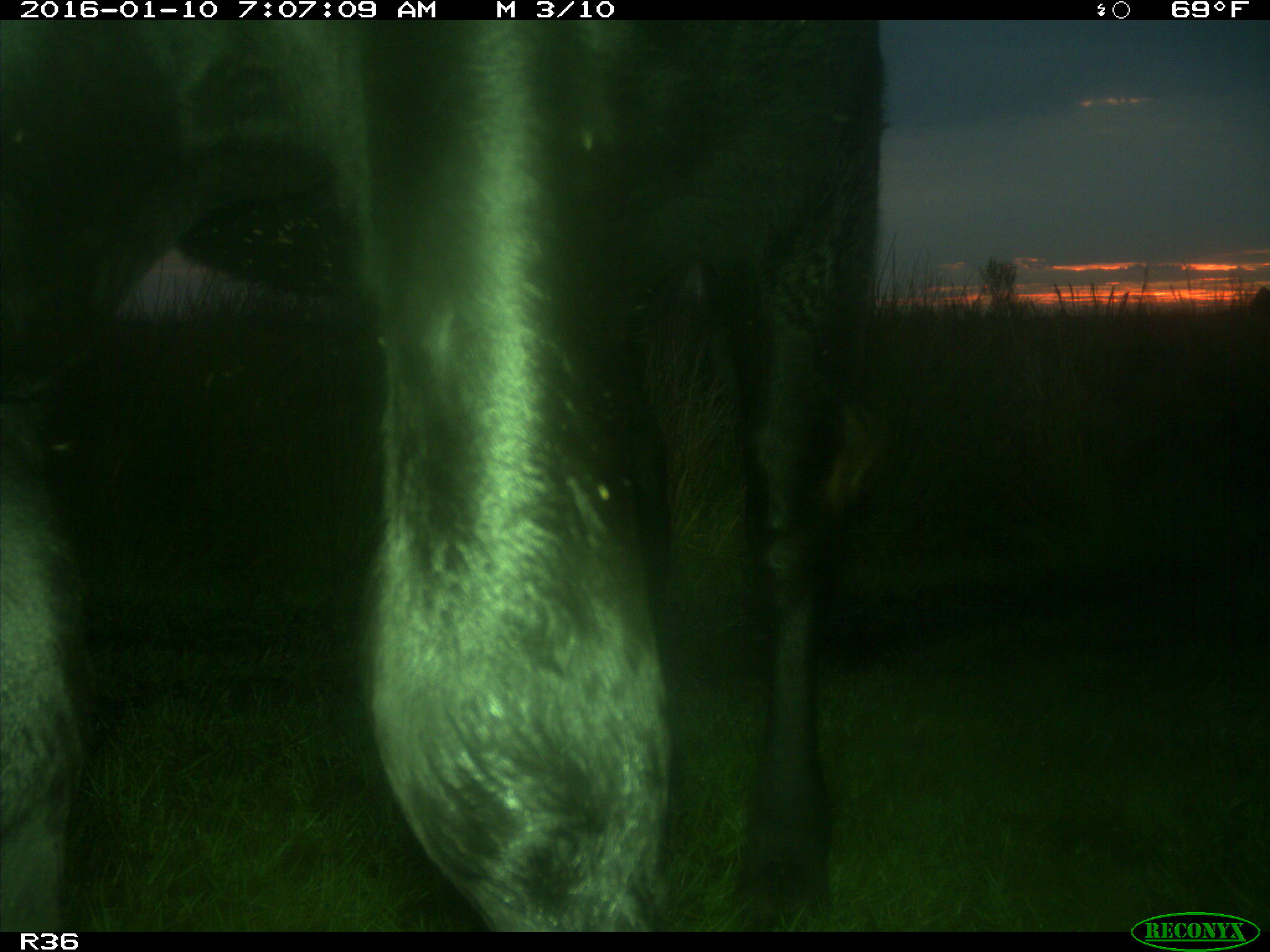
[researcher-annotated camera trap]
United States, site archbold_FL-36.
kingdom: Animalia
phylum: Chordata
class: Mammalia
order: Artiodactyla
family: Bovidae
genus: Bos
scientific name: Bos taurus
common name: domestic cow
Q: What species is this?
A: Bos taurus (domestic cow).